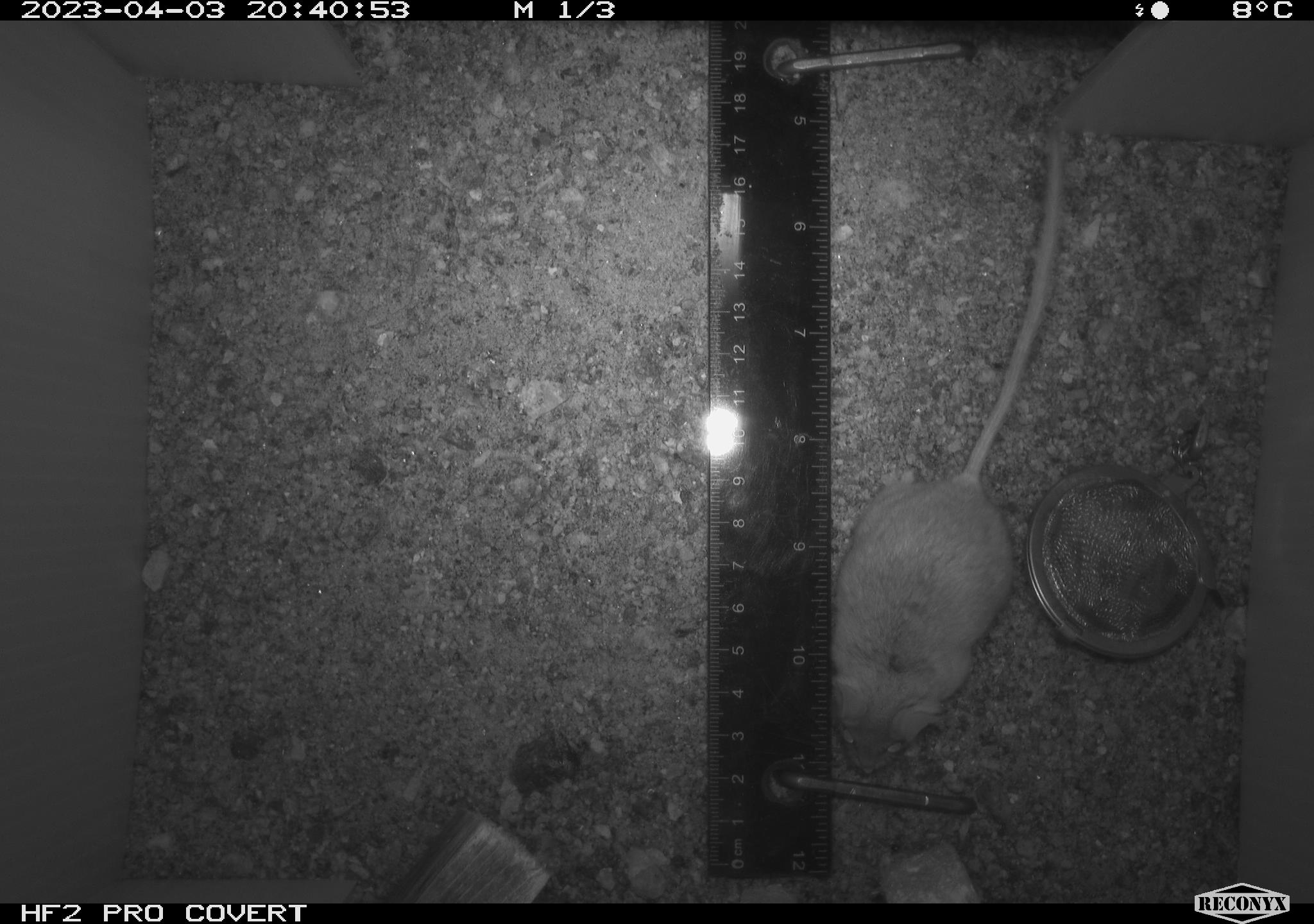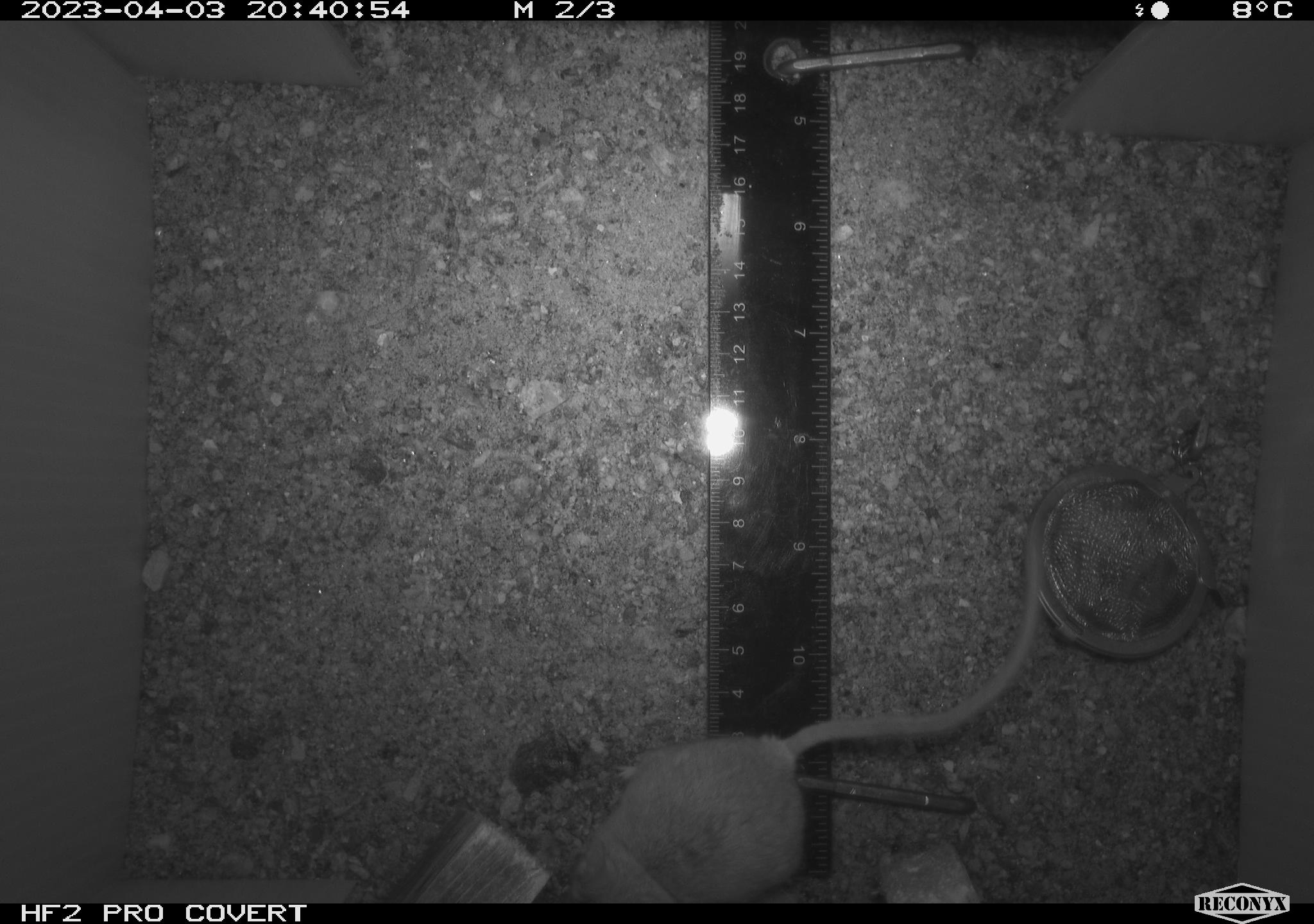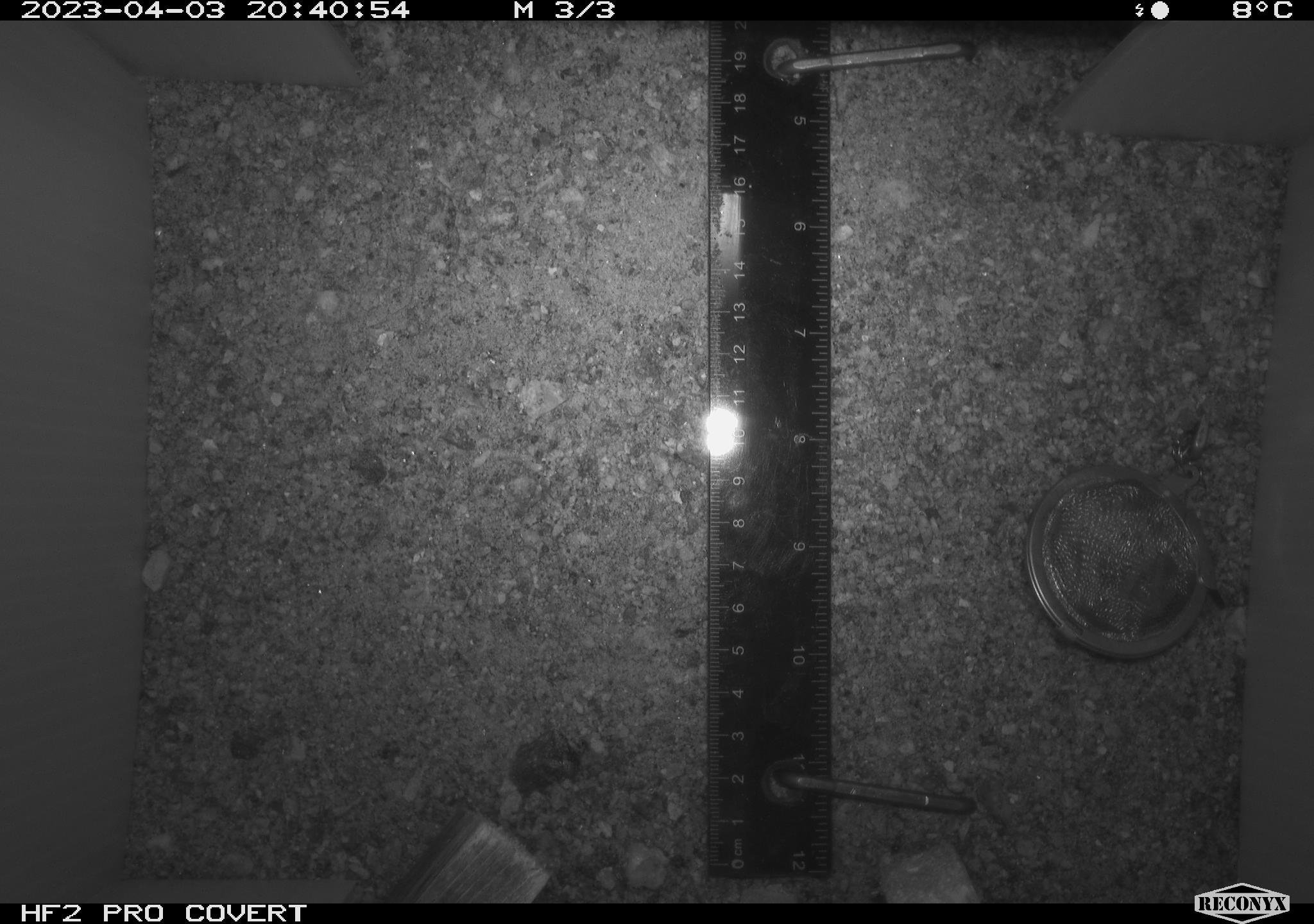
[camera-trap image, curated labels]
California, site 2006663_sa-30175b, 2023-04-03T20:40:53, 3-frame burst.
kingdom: Animalia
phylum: Chordata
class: Mammalia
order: Rodentia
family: Cricetidae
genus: Peromyscus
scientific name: Peromyscus eremicus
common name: cactus mouse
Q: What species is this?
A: Cactus mouse (Peromyscus eremicus).